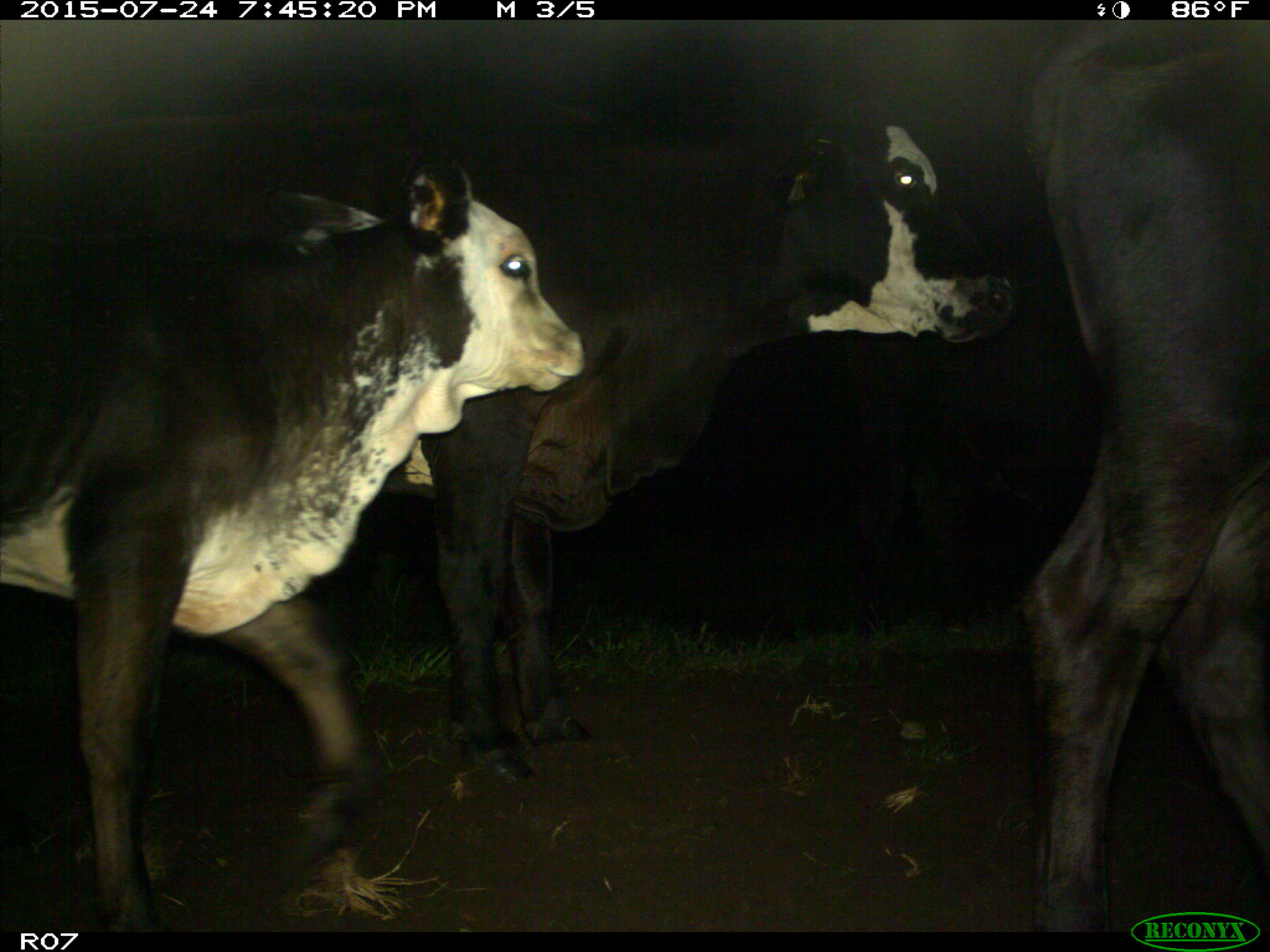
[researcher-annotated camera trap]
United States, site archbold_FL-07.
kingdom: Animalia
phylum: Chordata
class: Mammalia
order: Artiodactyla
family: Bovidae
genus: Bos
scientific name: Bos taurus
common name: domestic cow